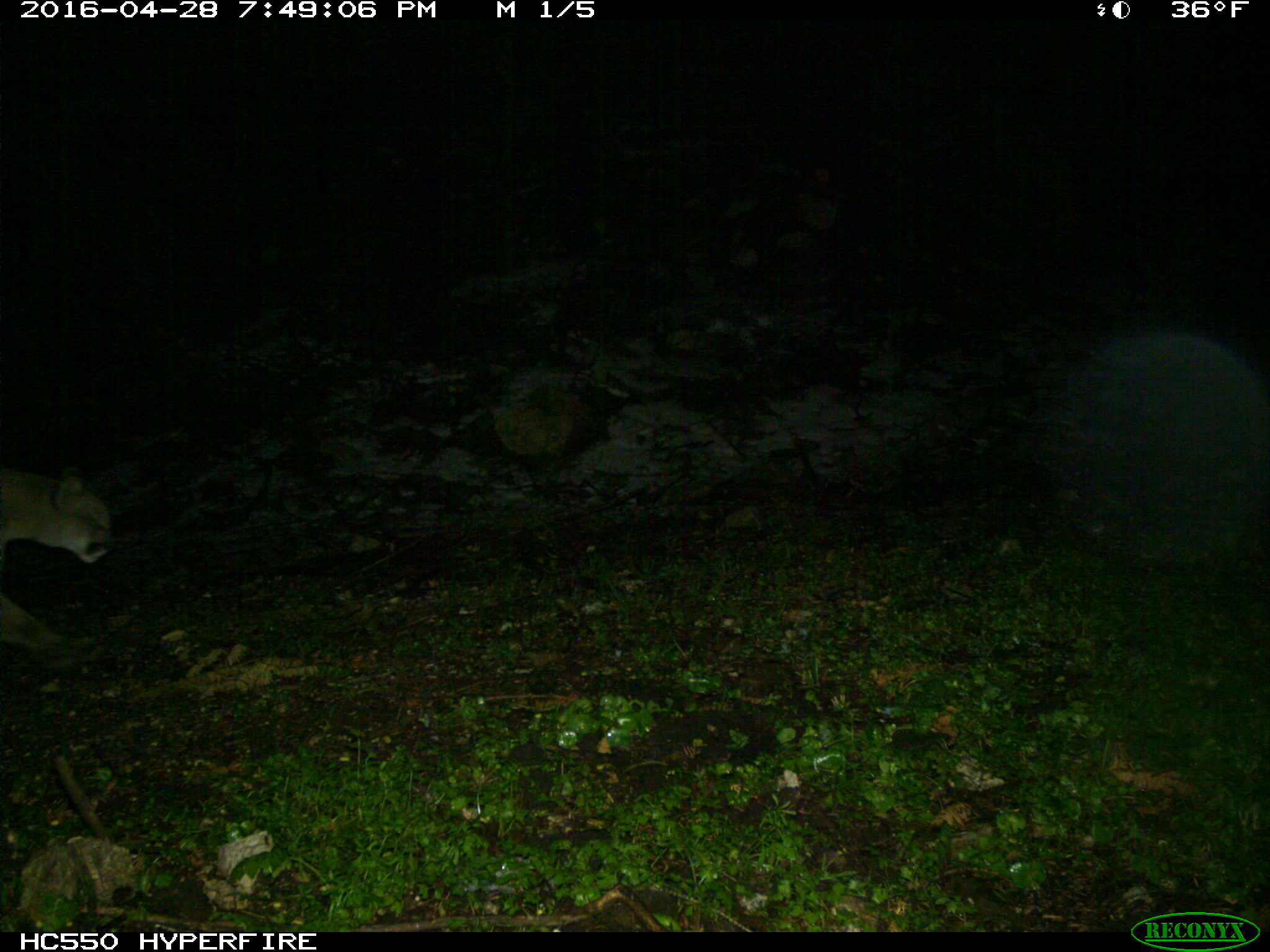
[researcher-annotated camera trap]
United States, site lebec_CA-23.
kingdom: Animalia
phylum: Chordata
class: Mammalia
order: Carnivora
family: Felidae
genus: Puma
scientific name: Puma concolor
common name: mountain lion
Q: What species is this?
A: Puma concolor (mountain lion).